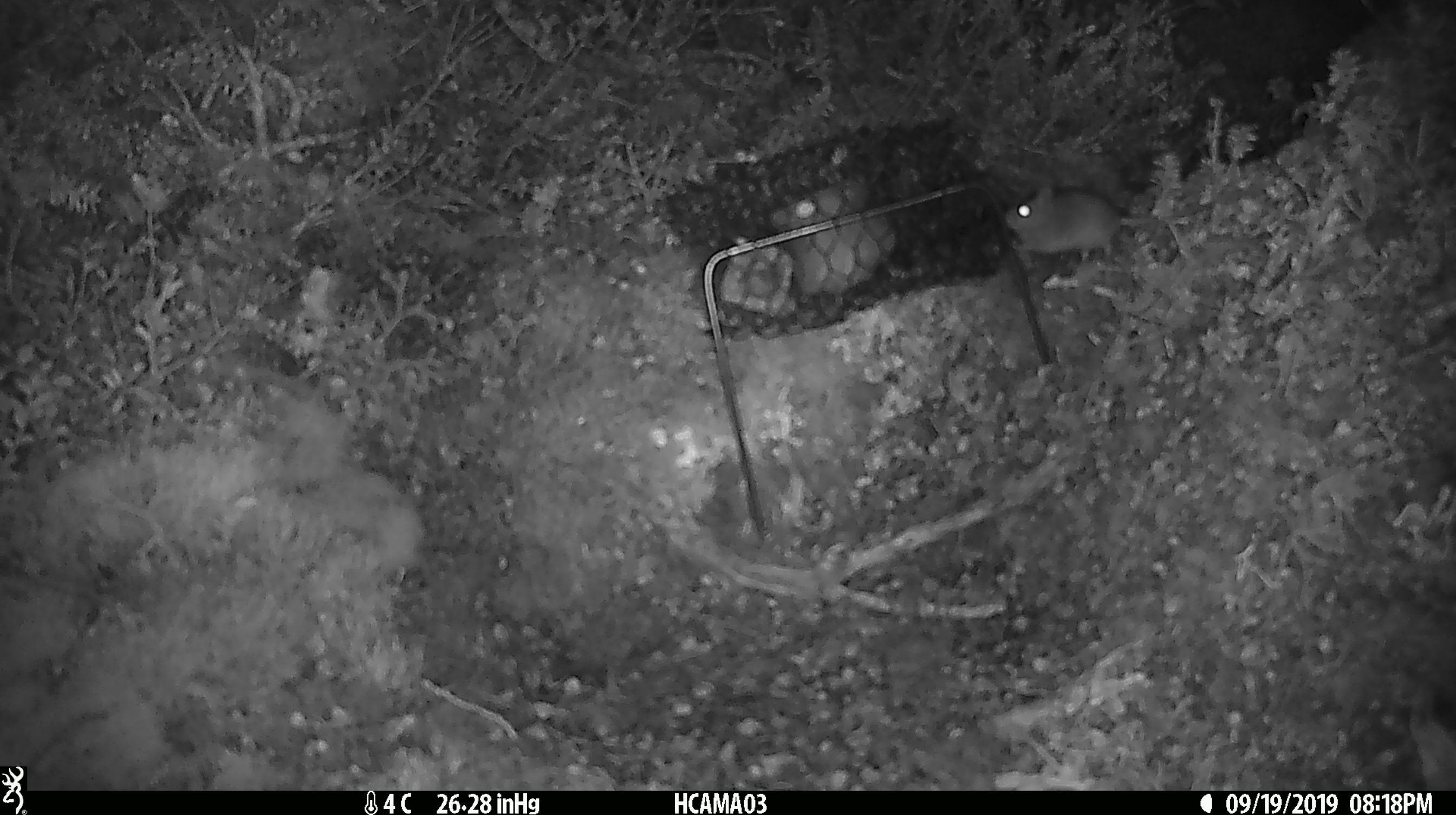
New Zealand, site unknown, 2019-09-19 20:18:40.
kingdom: Animalia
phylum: Chordata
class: Mammalia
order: Rodentia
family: Muridae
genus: Mus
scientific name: Mus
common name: mouse